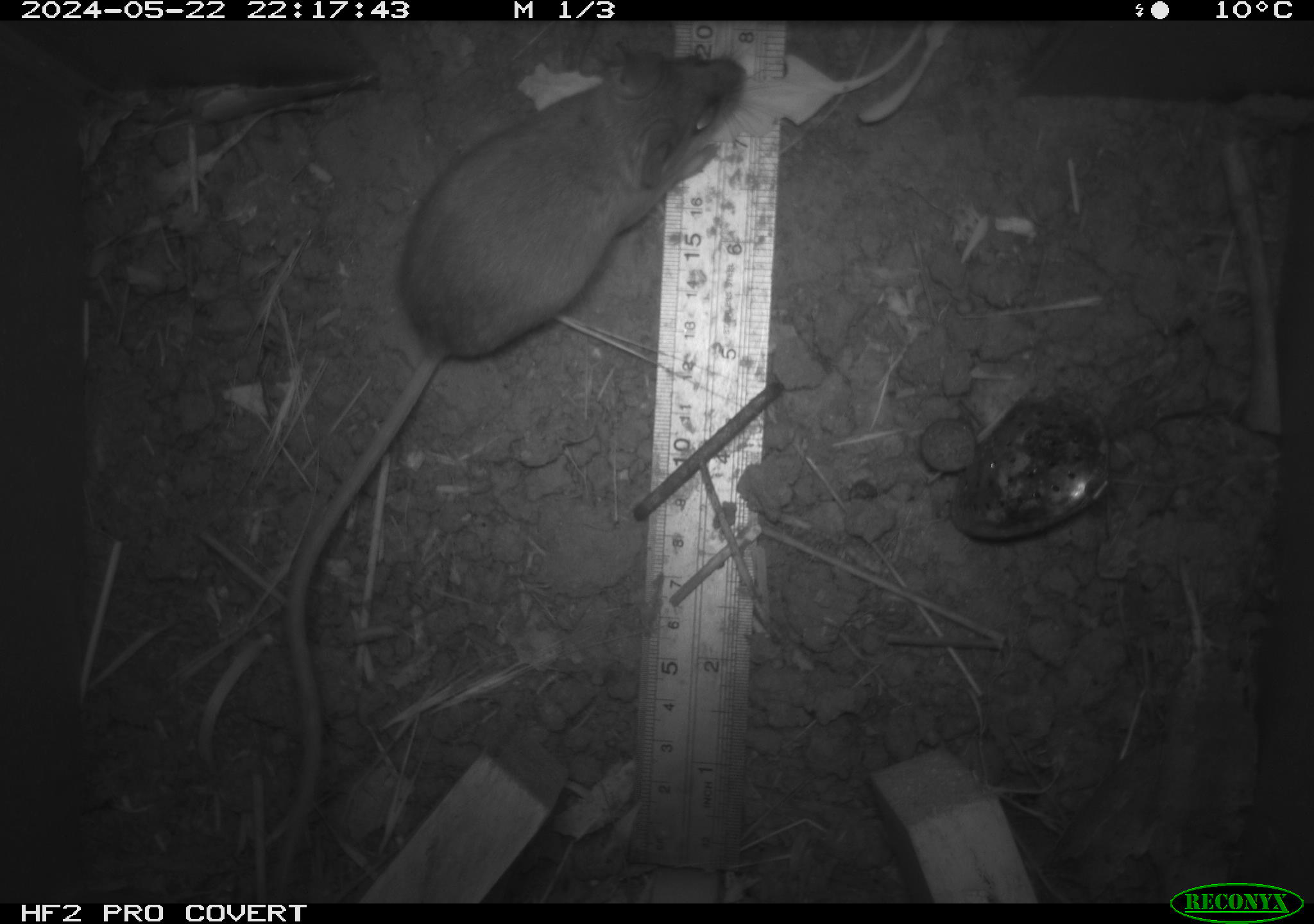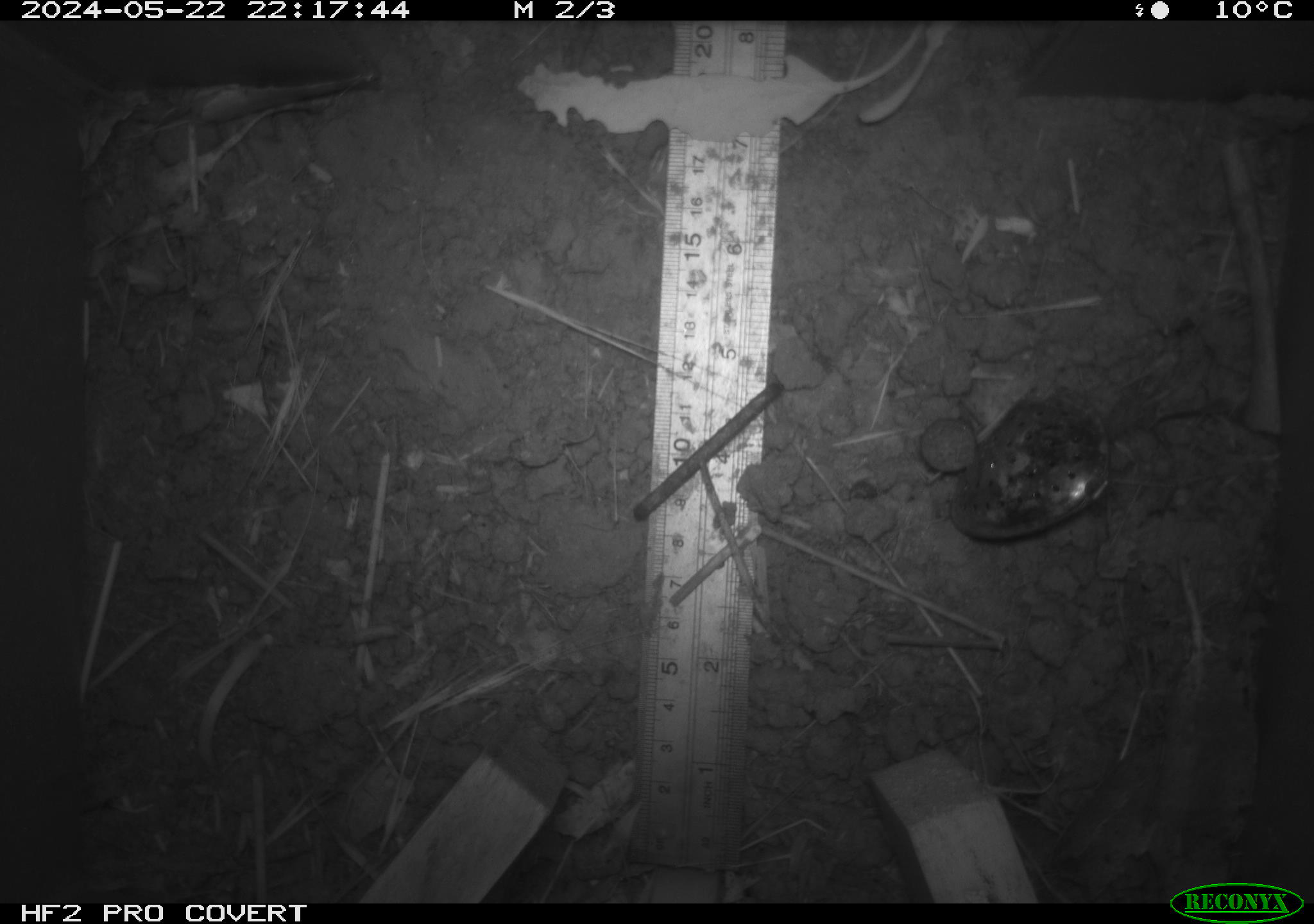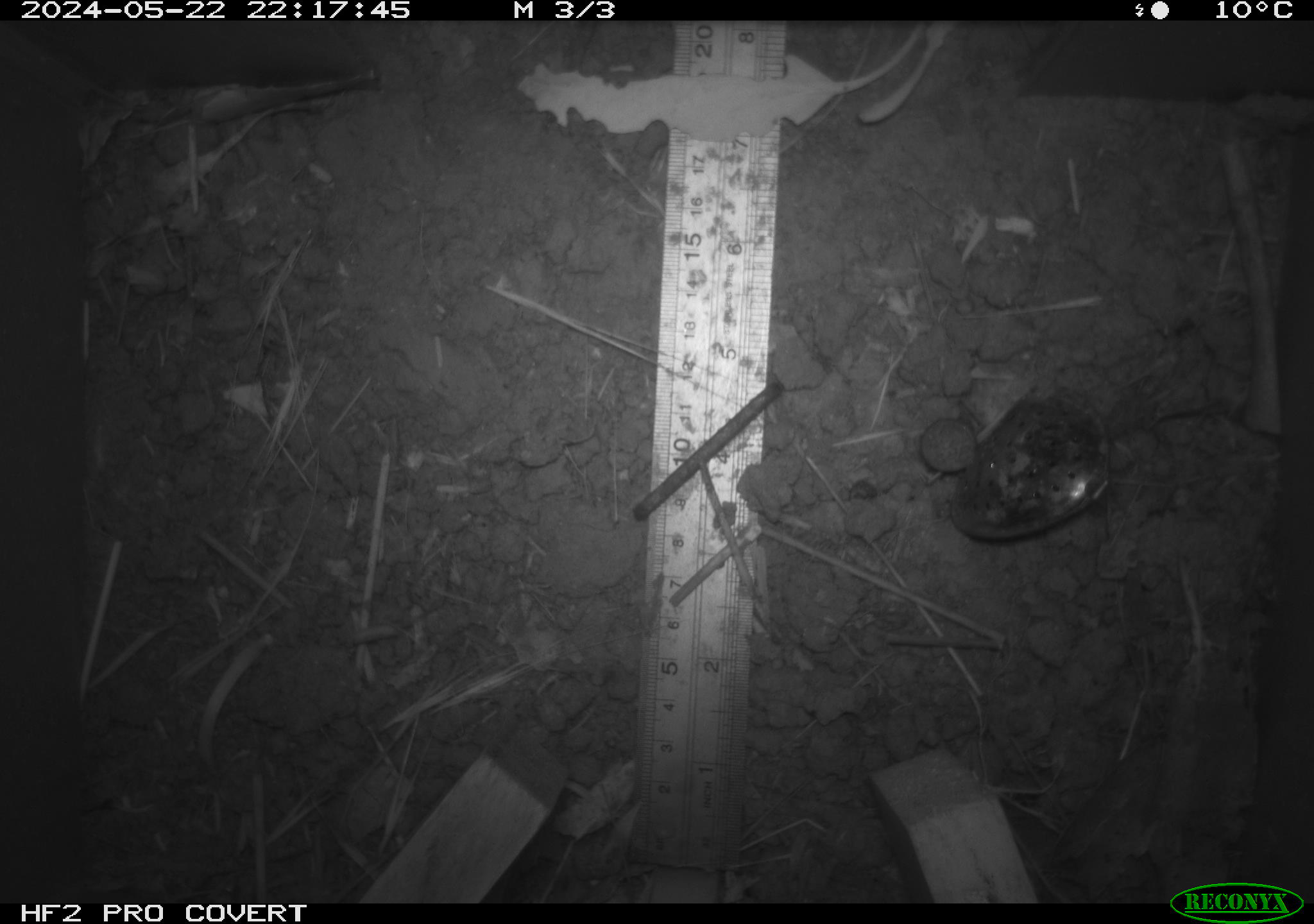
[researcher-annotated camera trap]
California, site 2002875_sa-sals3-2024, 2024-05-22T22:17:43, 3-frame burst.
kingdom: Animalia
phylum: Chordata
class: Mammalia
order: Rodentia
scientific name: Rodentia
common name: mouse species